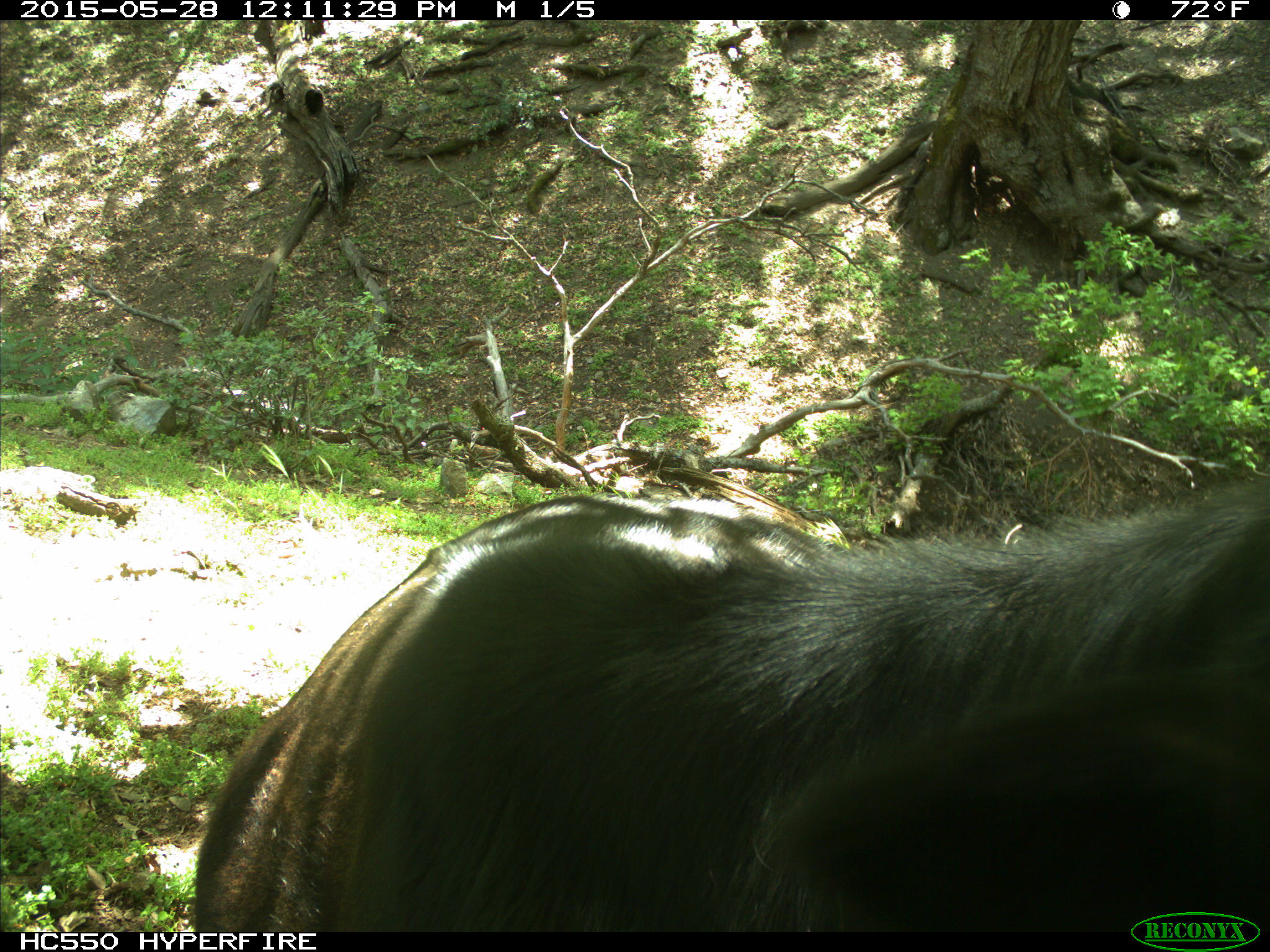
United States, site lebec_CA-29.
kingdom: Animalia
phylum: Chordata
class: Mammalia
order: Artiodactyla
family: Bovidae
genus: Bos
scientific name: Bos taurus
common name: domestic cow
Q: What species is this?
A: Bos taurus (domestic cow).